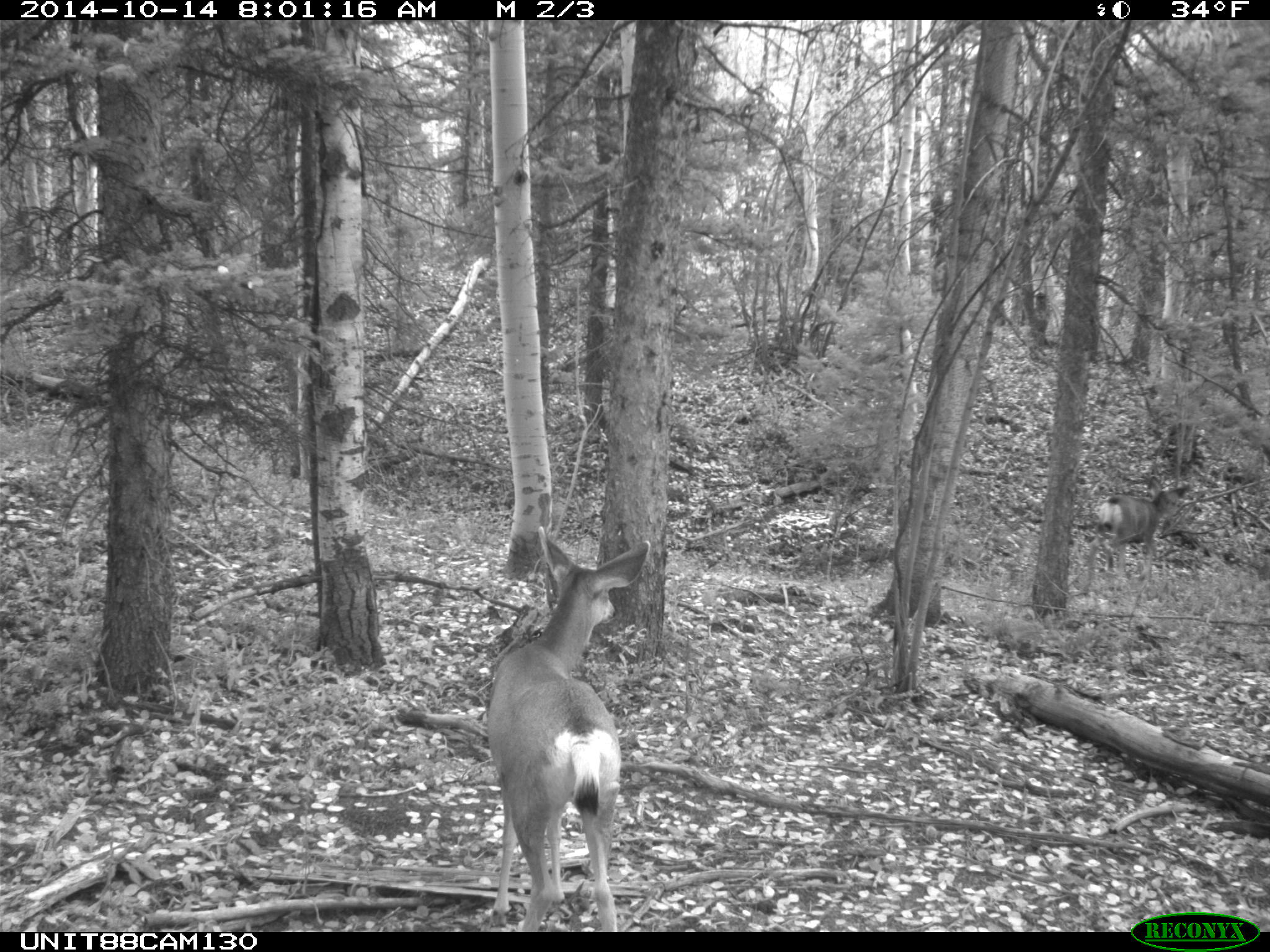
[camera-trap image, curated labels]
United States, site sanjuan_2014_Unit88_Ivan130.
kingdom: Animalia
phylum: Chordata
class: Mammalia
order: Artiodactyla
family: Cervidae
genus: Odocoileus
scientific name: Odocoileus hemionus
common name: mule deer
Odocoileus hemionus (mule deer).